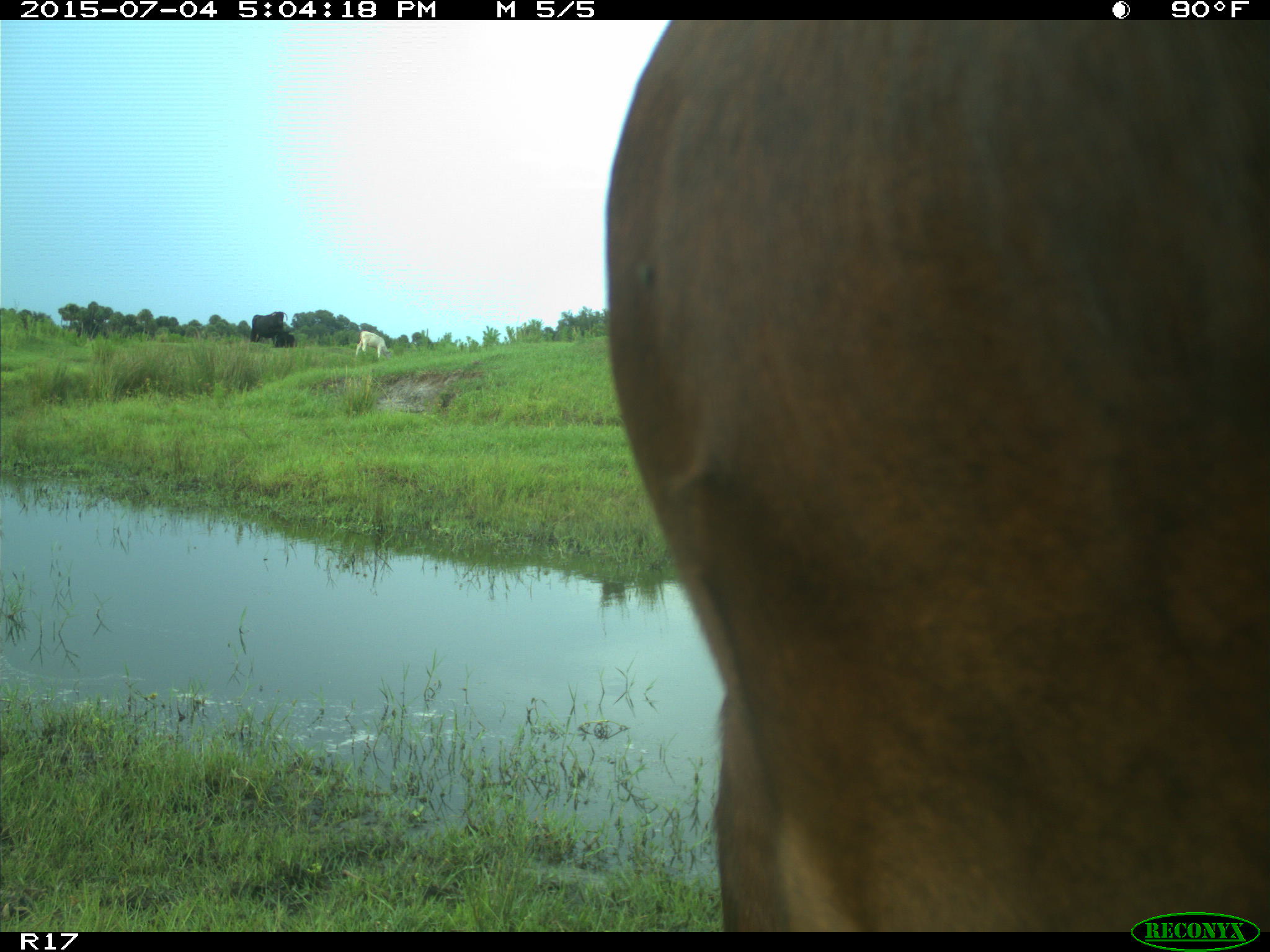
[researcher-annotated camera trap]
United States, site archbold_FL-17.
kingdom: Animalia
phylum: Chordata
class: Mammalia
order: Artiodactyla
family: Bovidae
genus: Bos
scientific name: Bos taurus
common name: domestic cow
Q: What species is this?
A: Bos taurus (domestic cow).